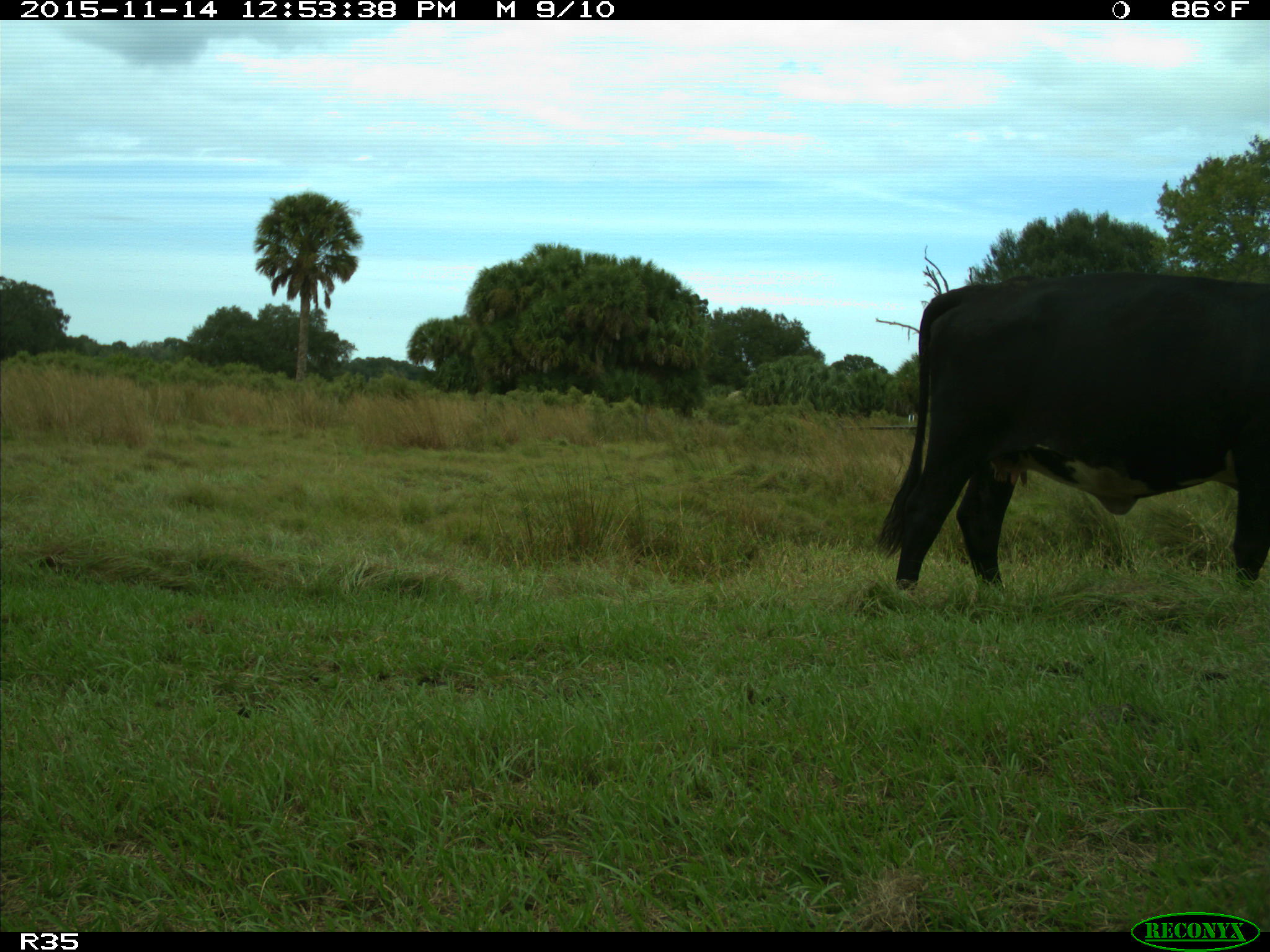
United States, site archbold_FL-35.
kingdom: Animalia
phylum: Chordata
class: Mammalia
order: Artiodactyla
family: Bovidae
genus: Bos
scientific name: Bos taurus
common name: domestic cow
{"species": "Bos taurus (domestic cow)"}